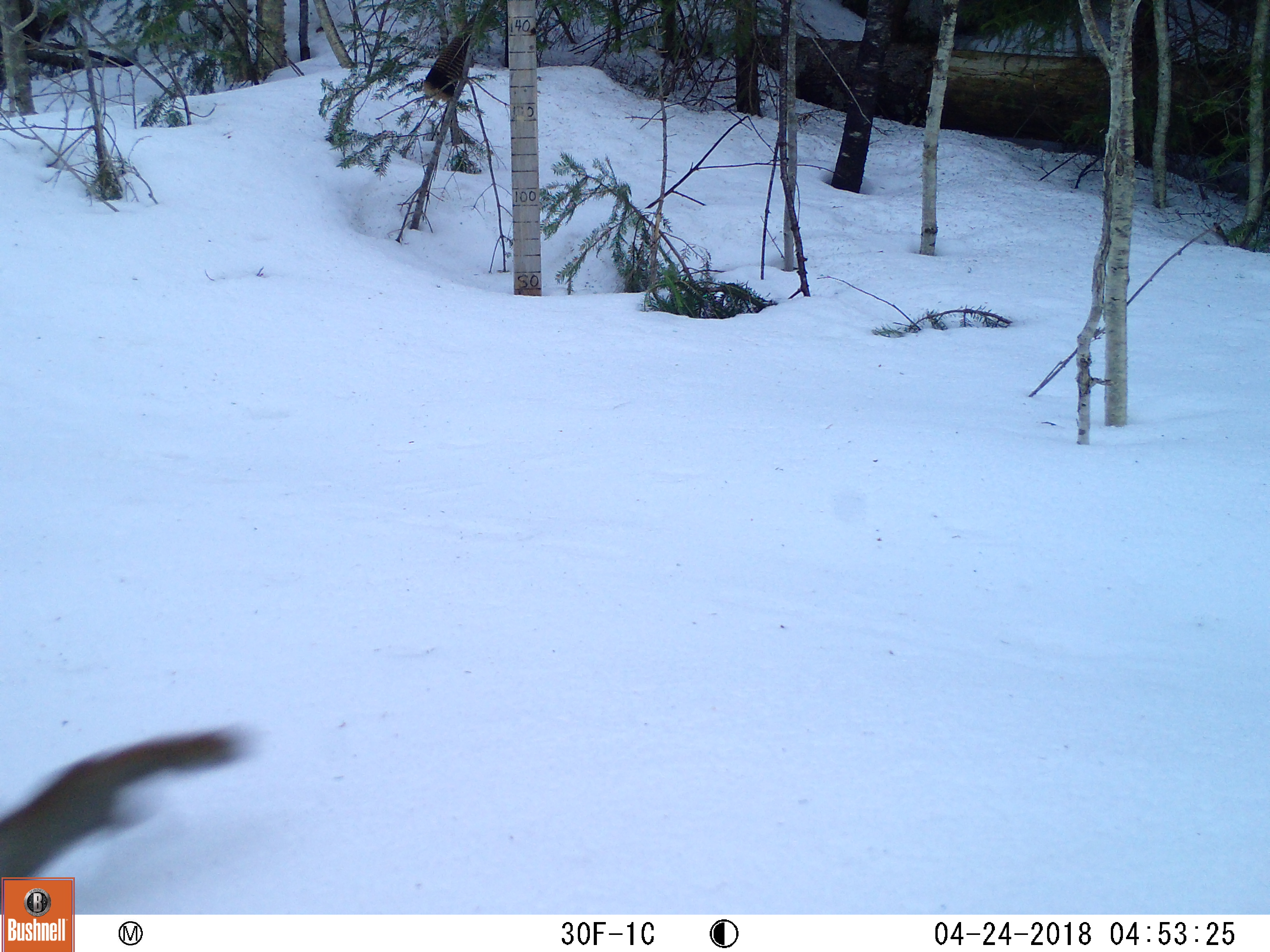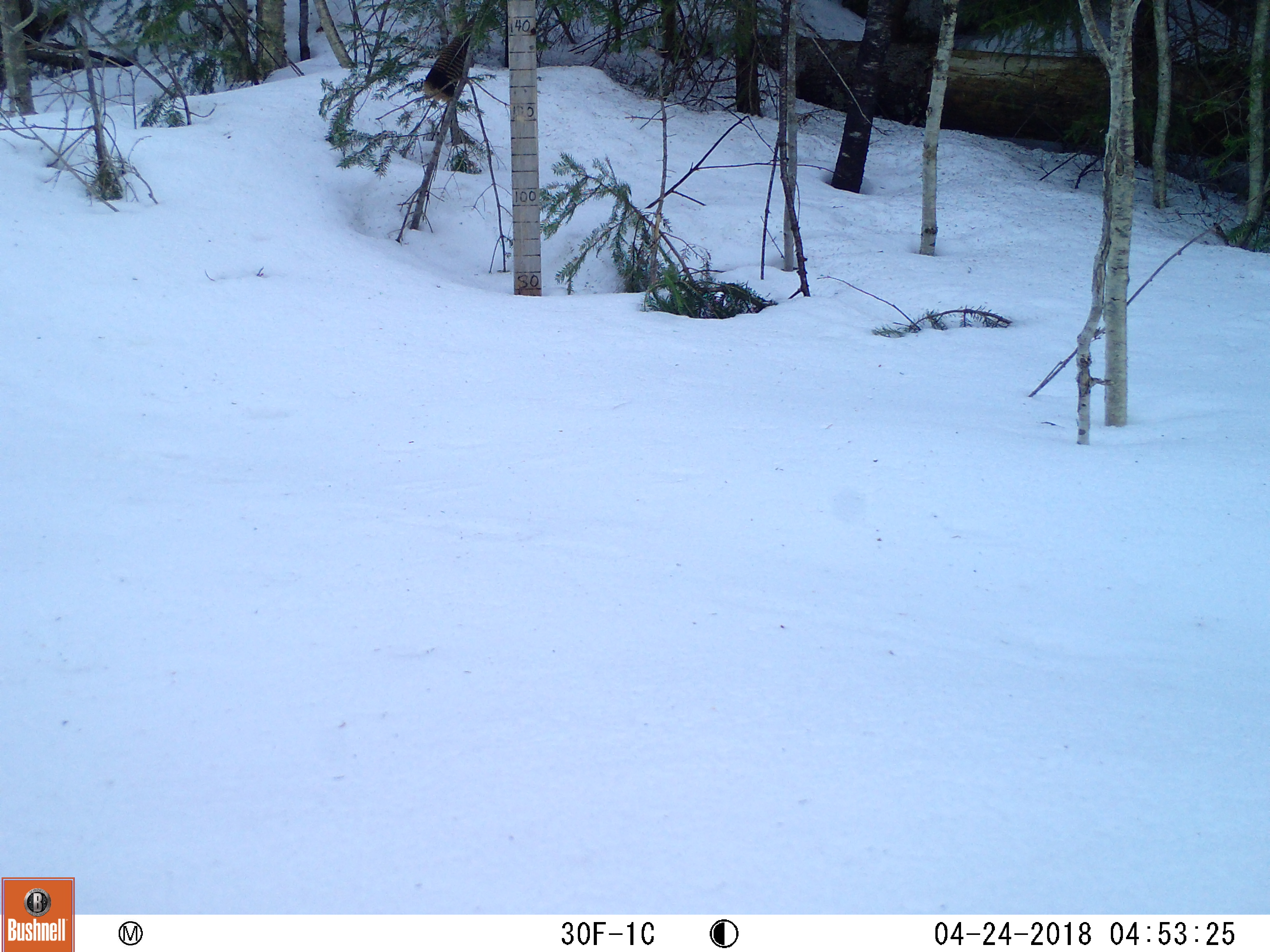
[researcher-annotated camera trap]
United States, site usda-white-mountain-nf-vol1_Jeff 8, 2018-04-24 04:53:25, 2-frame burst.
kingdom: Animalia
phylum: Chordata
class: Mammalia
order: Rodentia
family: Sciuridae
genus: Tamiasciurus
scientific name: Tamiasciurus hudsonicus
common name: red squirrel